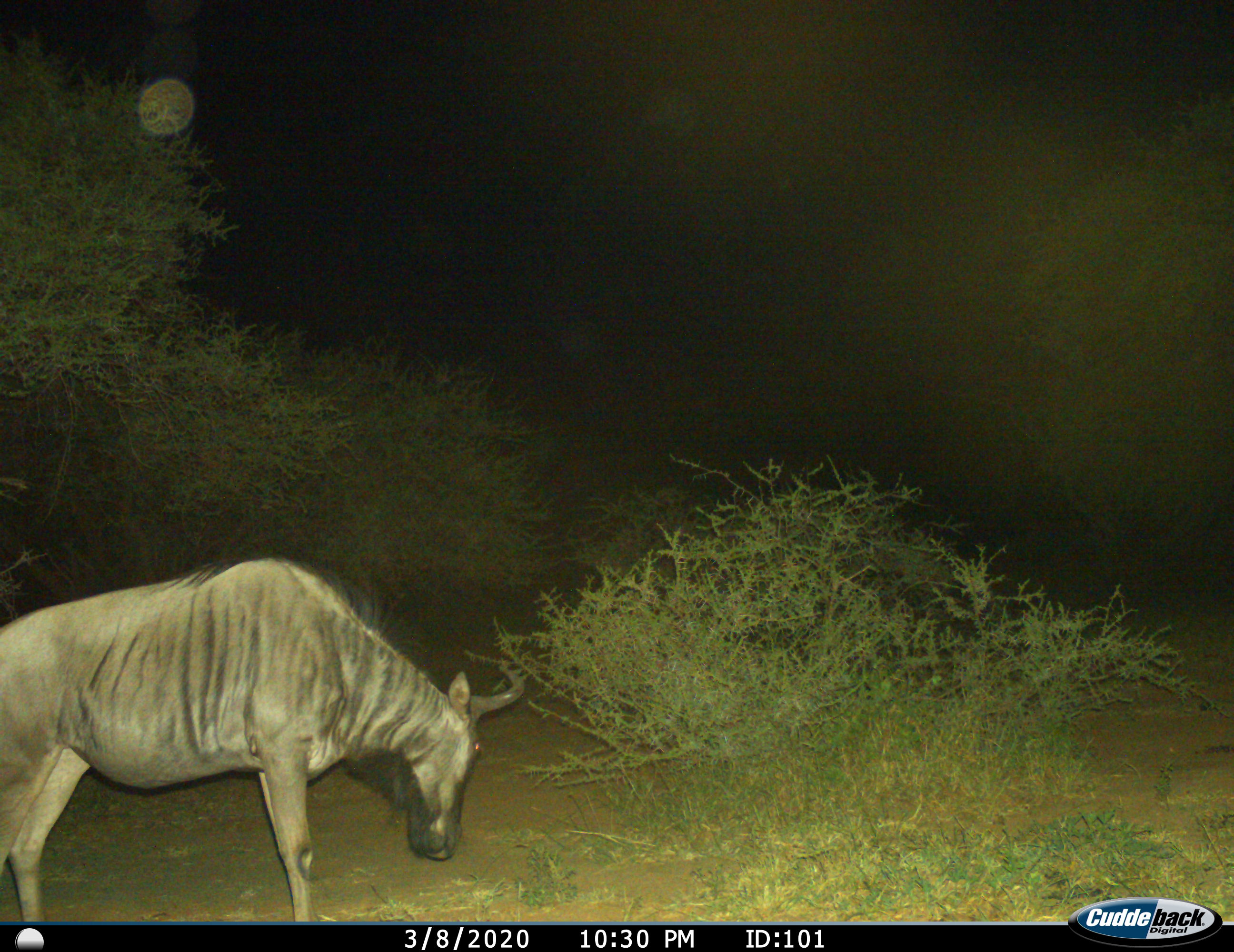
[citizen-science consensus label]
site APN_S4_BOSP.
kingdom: Animalia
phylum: Chordata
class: Mammalia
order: Artiodactyla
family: Bovidae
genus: Connochaetes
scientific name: Connochaetes taurinus taurinus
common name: blue wildebeest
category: wildebeestblue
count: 1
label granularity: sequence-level